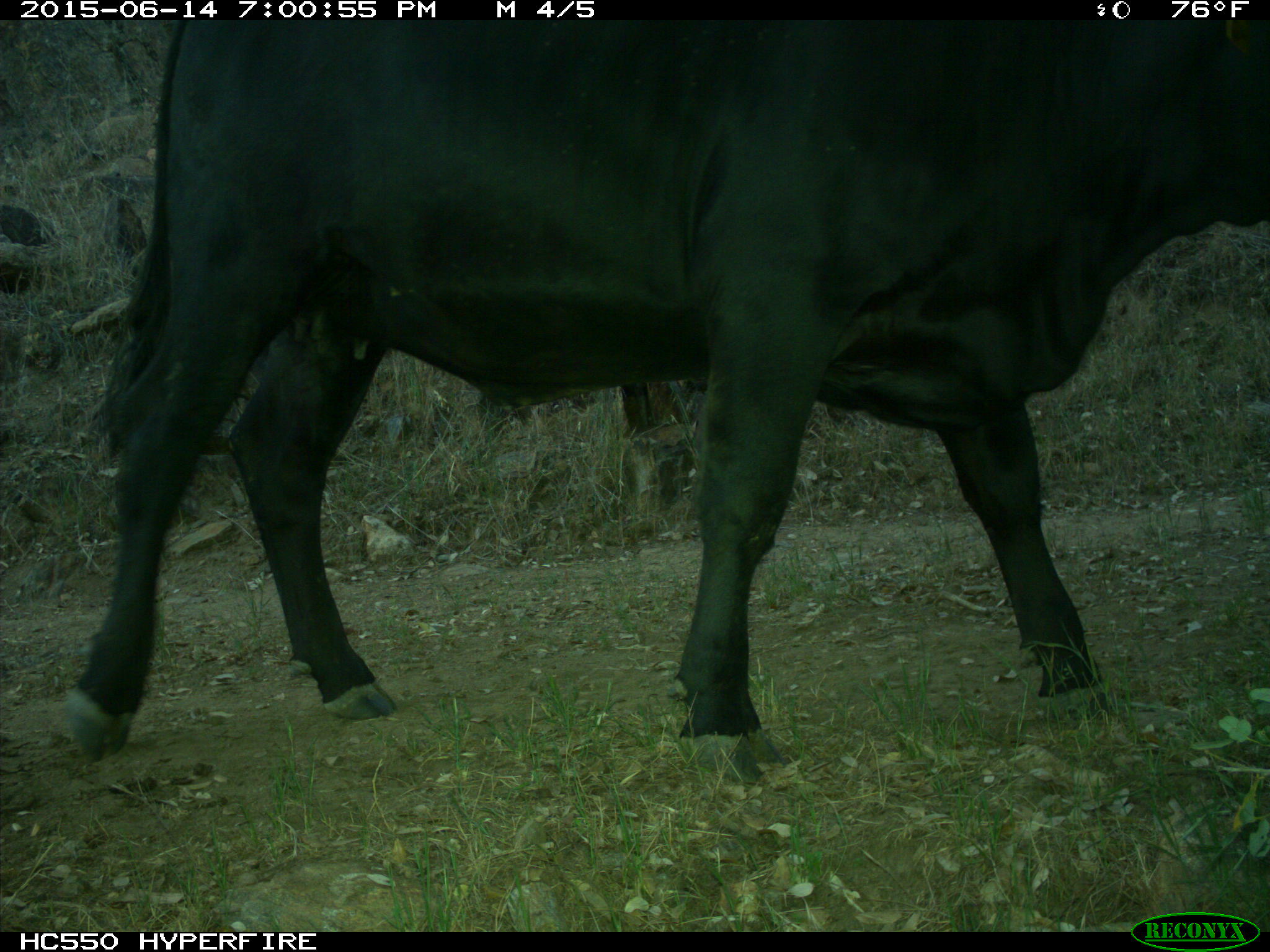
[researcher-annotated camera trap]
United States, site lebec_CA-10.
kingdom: Animalia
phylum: Chordata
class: Mammalia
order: Artiodactyla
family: Bovidae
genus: Bos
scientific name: Bos taurus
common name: domestic cow